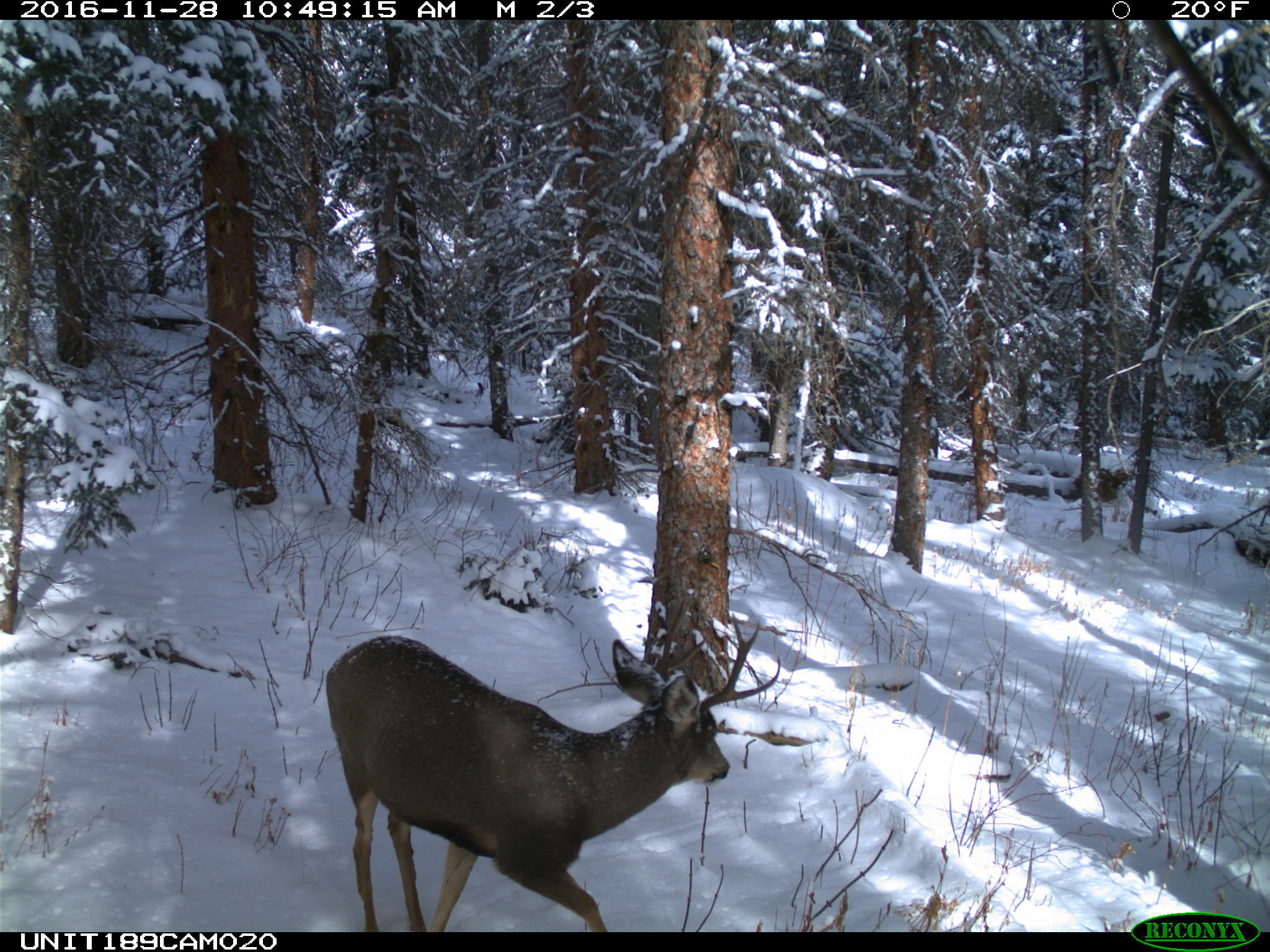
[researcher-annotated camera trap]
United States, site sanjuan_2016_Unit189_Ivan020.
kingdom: Animalia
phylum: Chordata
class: Mammalia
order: Artiodactyla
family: Cervidae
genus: Odocoileus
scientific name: Odocoileus hemionus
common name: mule deer